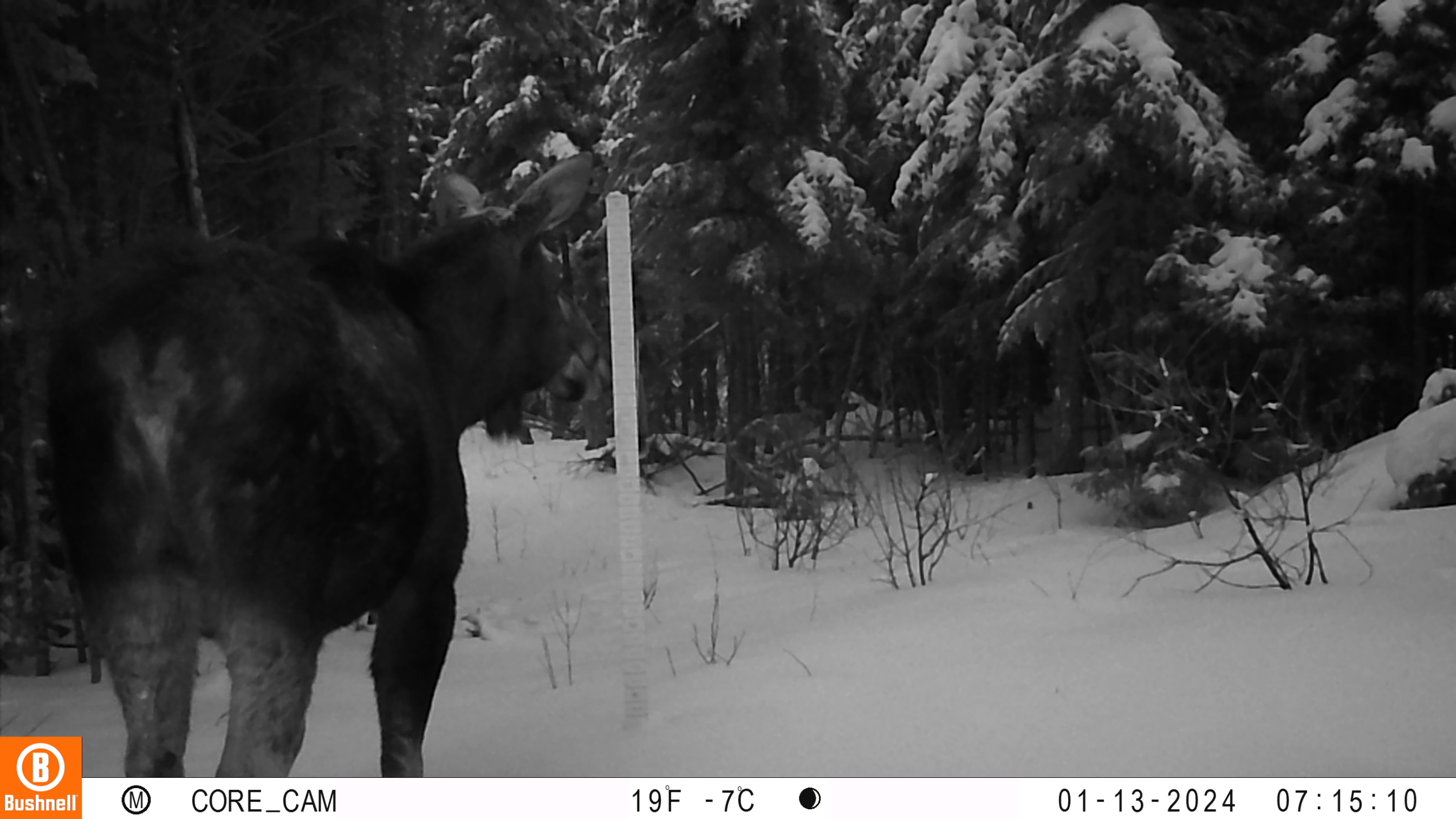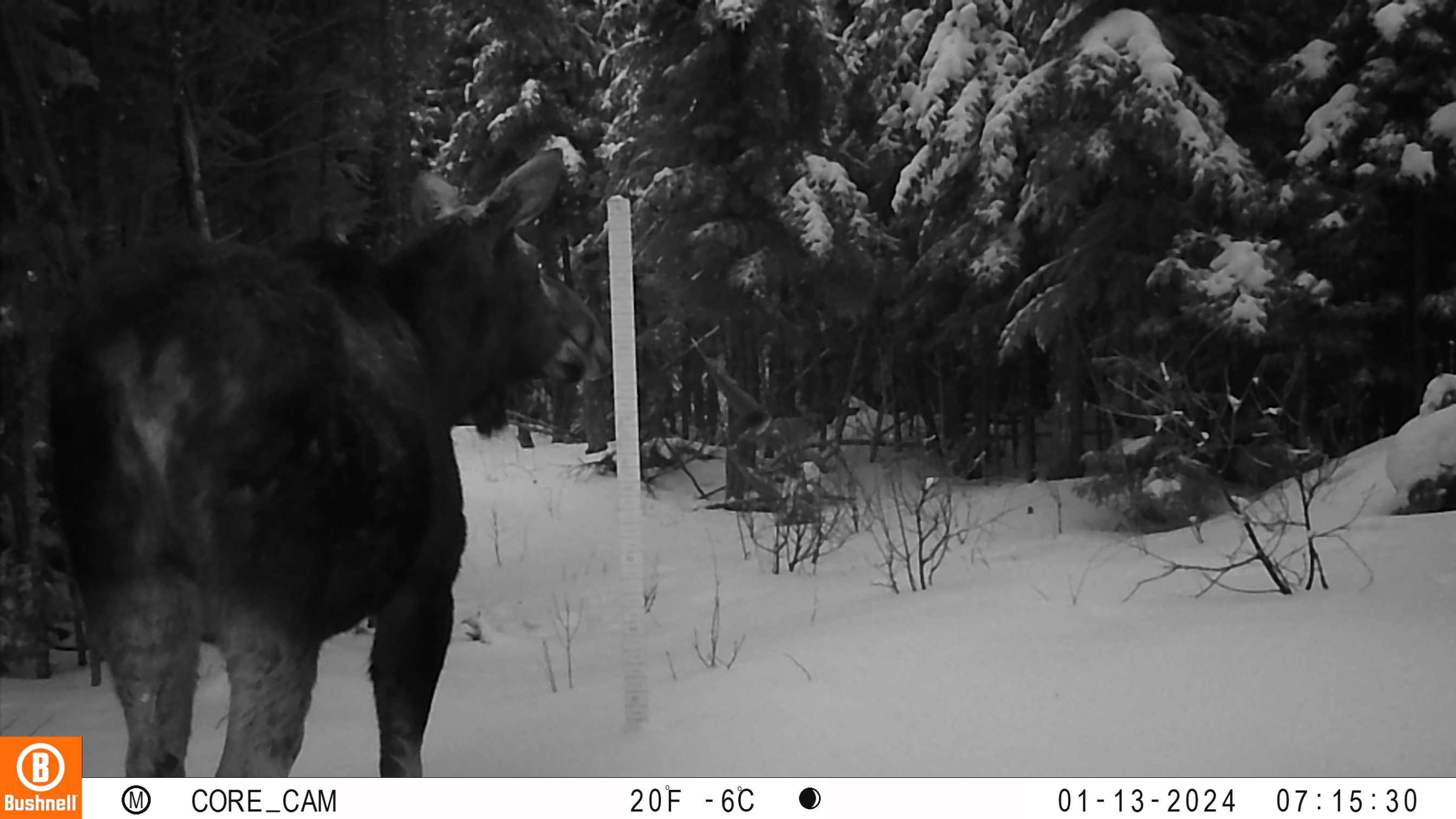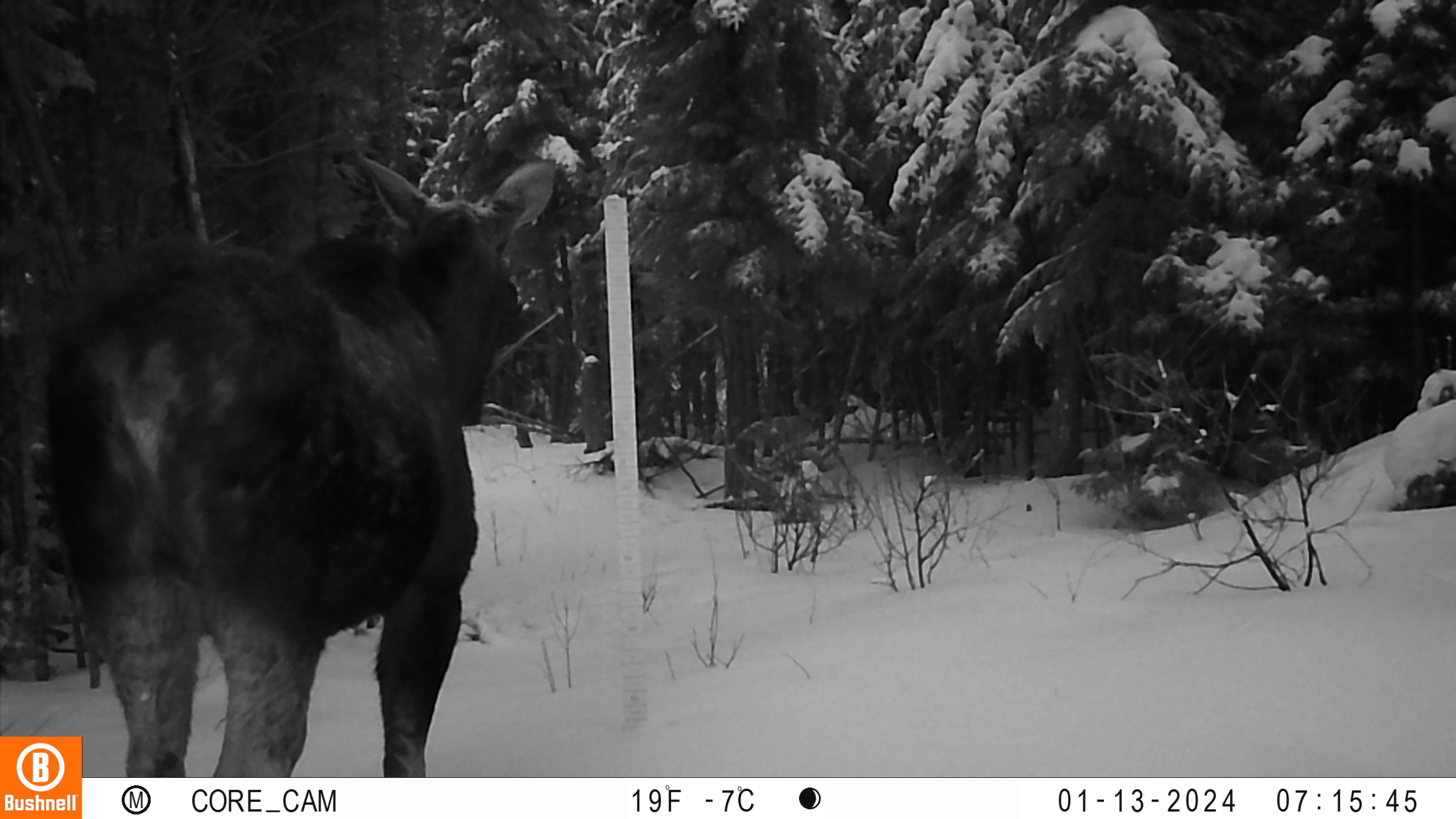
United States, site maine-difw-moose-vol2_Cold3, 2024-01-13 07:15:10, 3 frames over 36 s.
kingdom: Animalia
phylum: Chordata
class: Mammalia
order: Artiodactyla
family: Cervidae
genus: Alces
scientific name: Alces alces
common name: moose